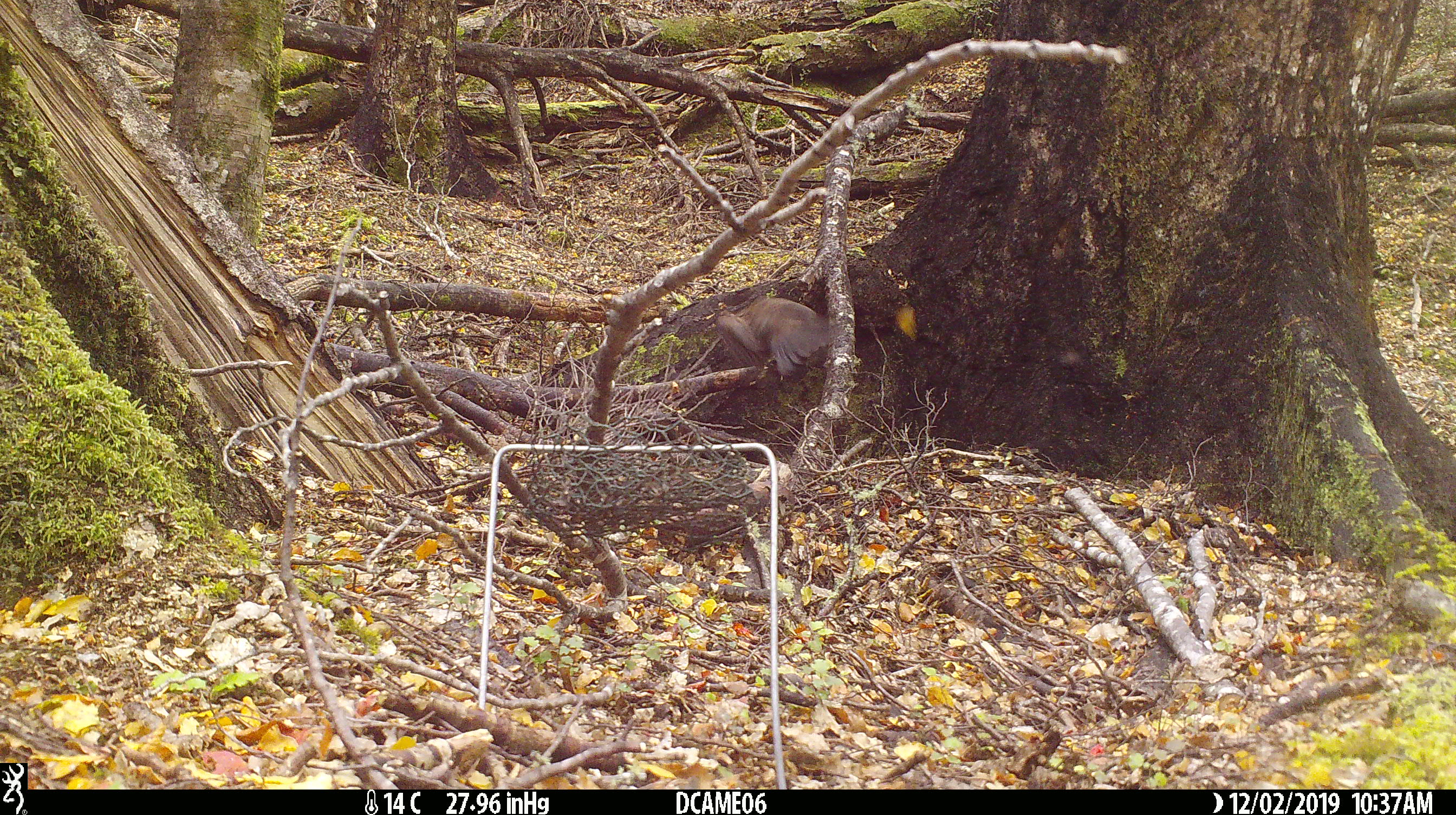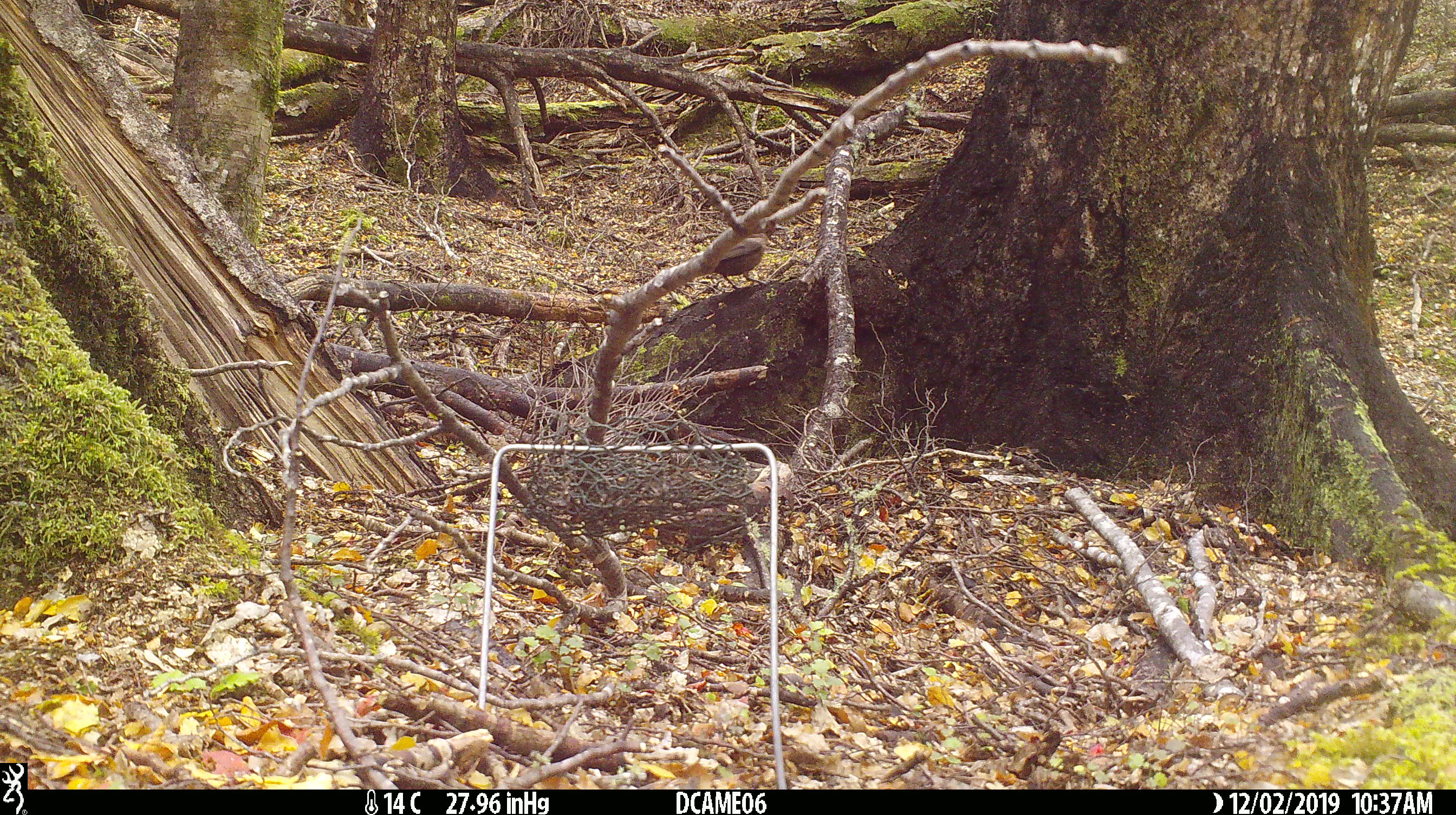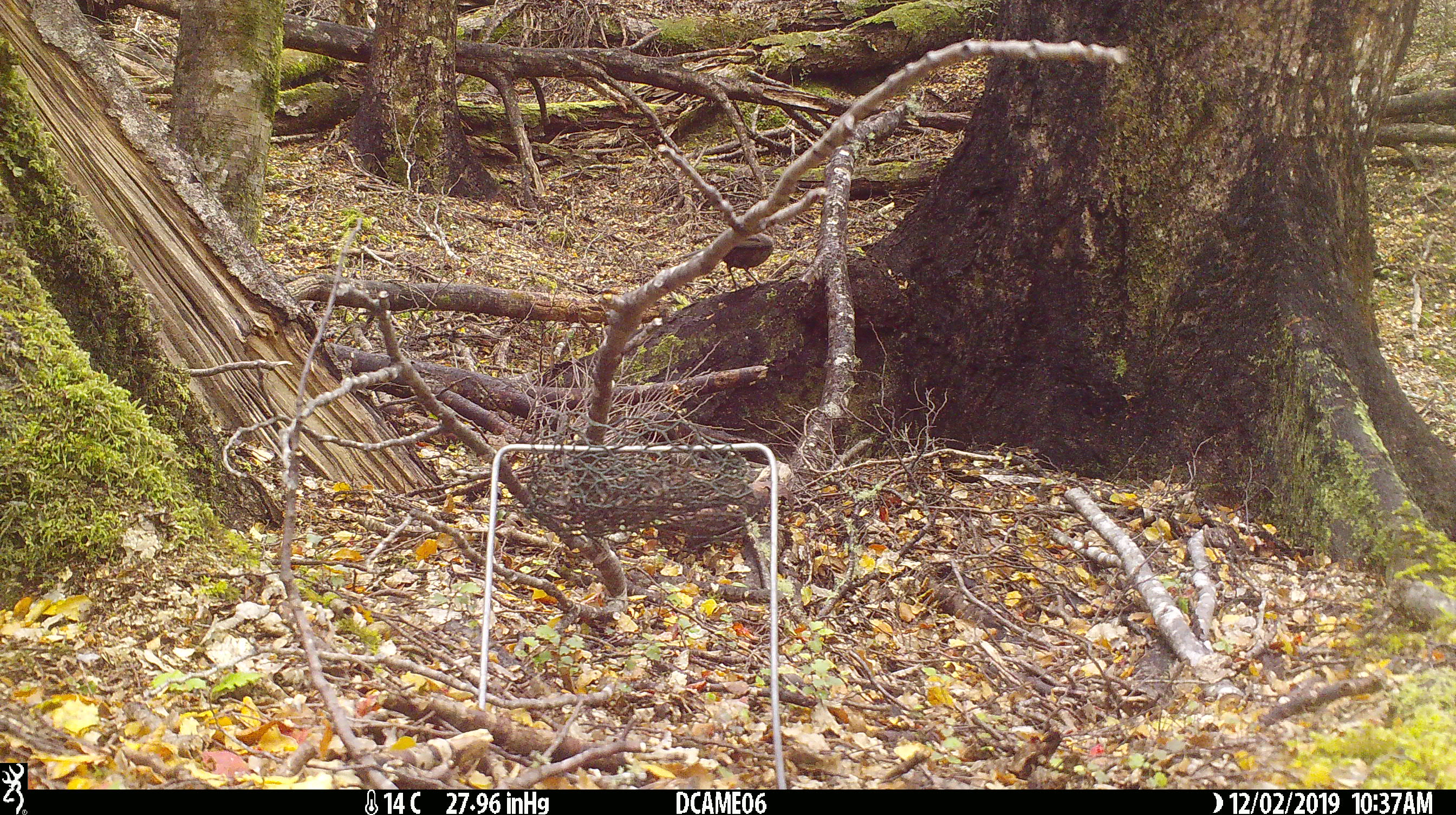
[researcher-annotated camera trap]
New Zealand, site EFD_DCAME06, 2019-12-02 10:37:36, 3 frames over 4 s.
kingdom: Animalia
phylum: Chordata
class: Aves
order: Passeriformes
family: Turdidae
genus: Turdus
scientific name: Turdus merula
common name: eurasian blackbird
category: blackbird